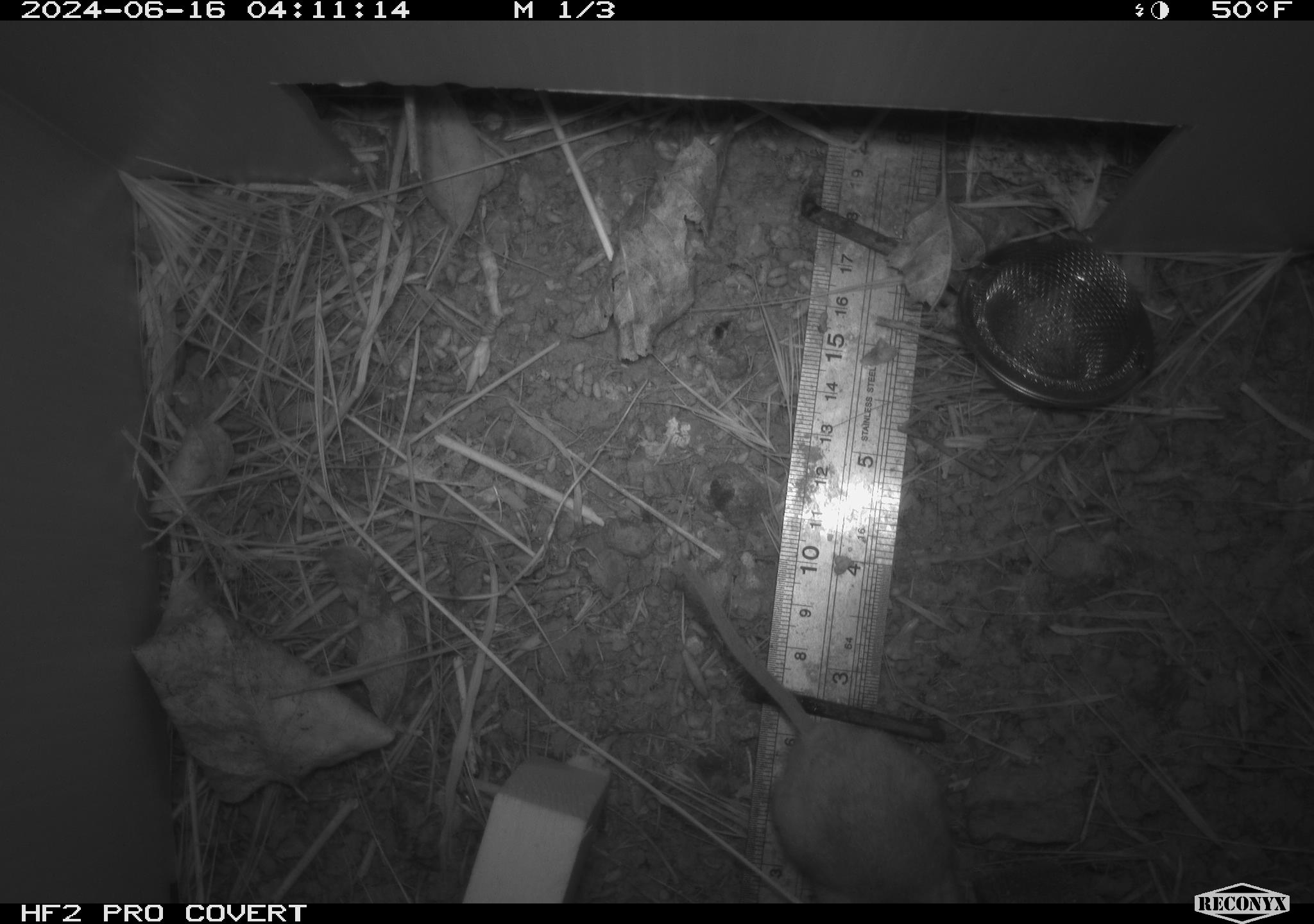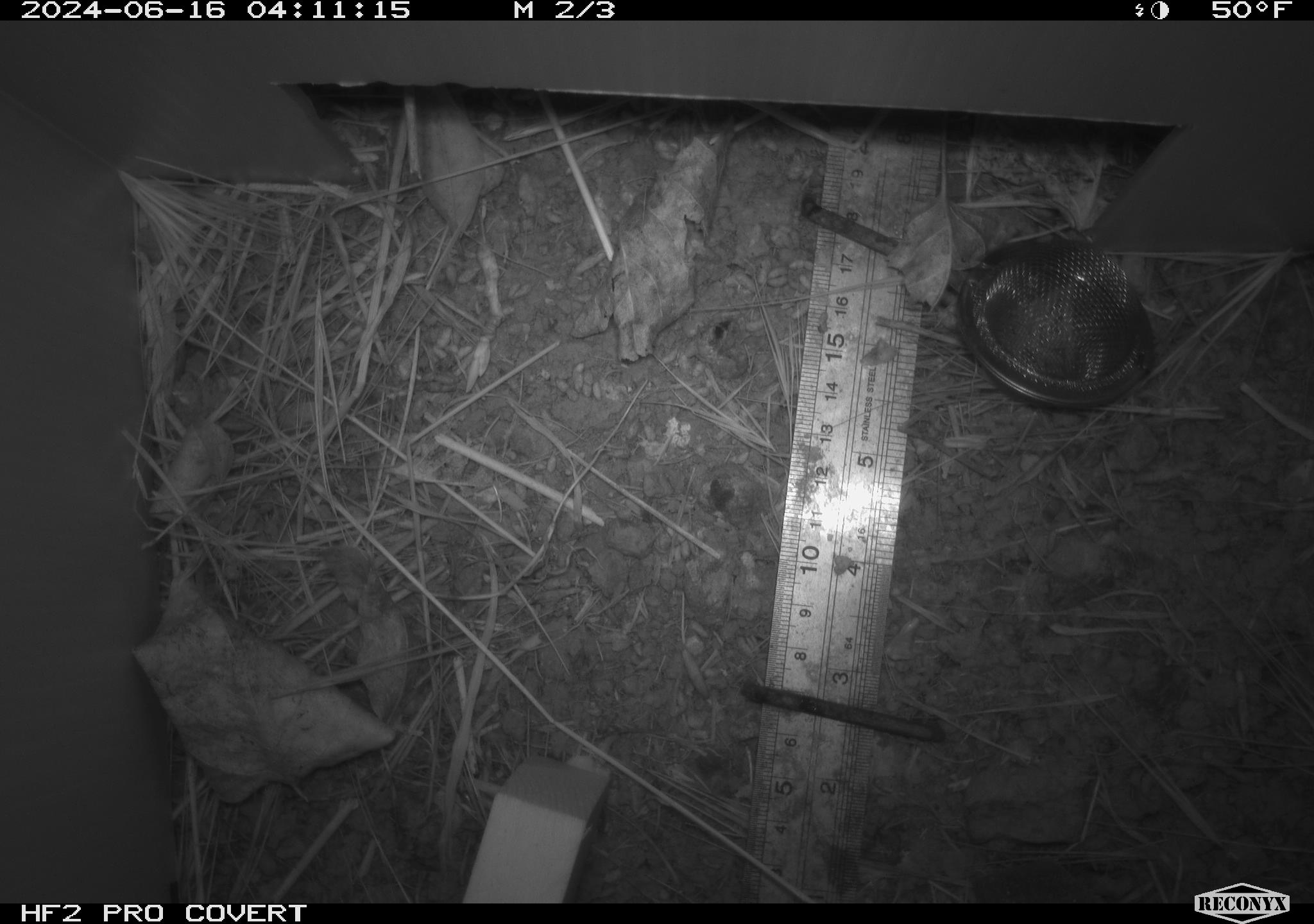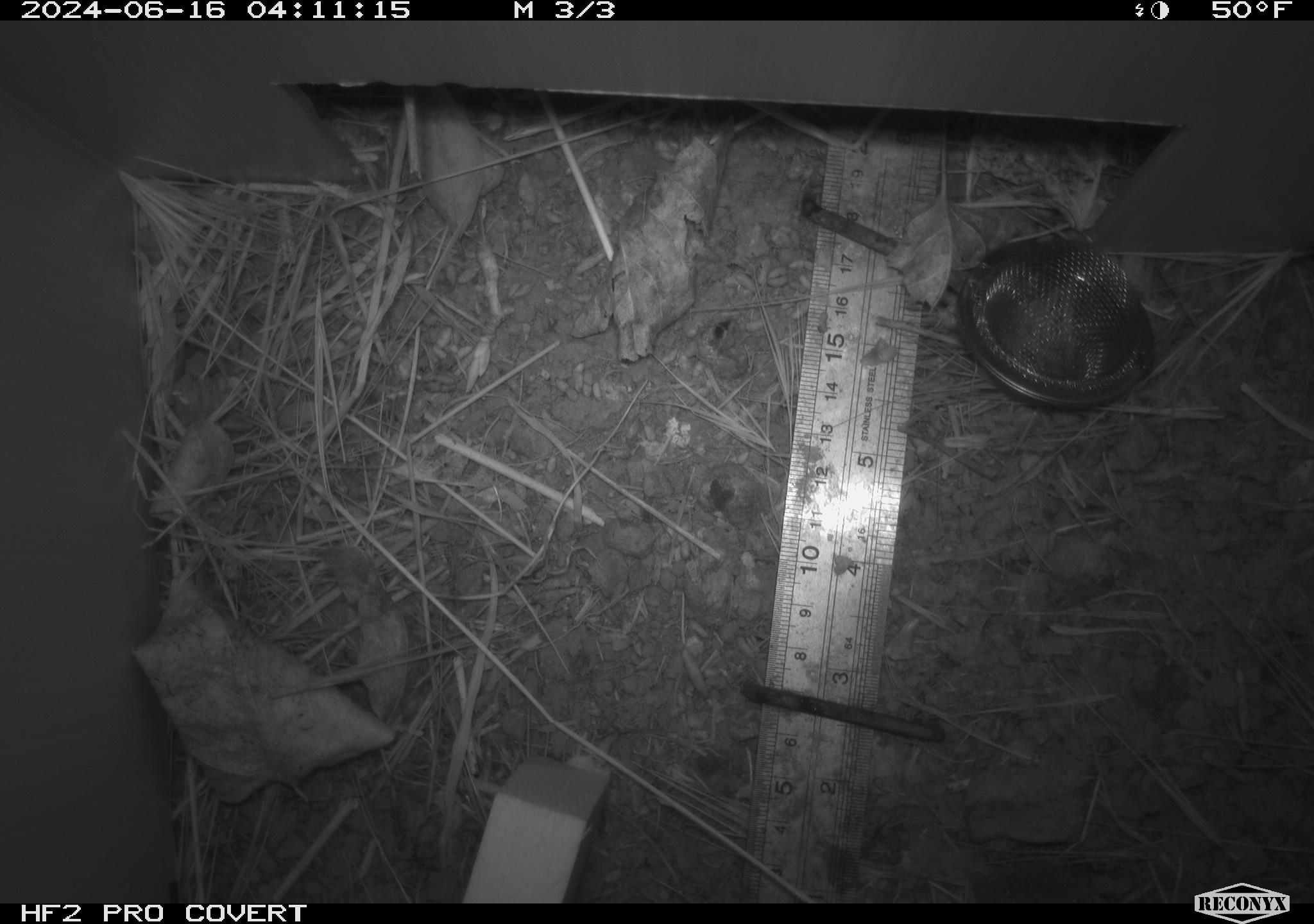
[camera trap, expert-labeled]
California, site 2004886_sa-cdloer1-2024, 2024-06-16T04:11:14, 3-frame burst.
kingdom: Animalia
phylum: Chordata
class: Mammalia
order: Rodentia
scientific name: Rodentia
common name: mouse species